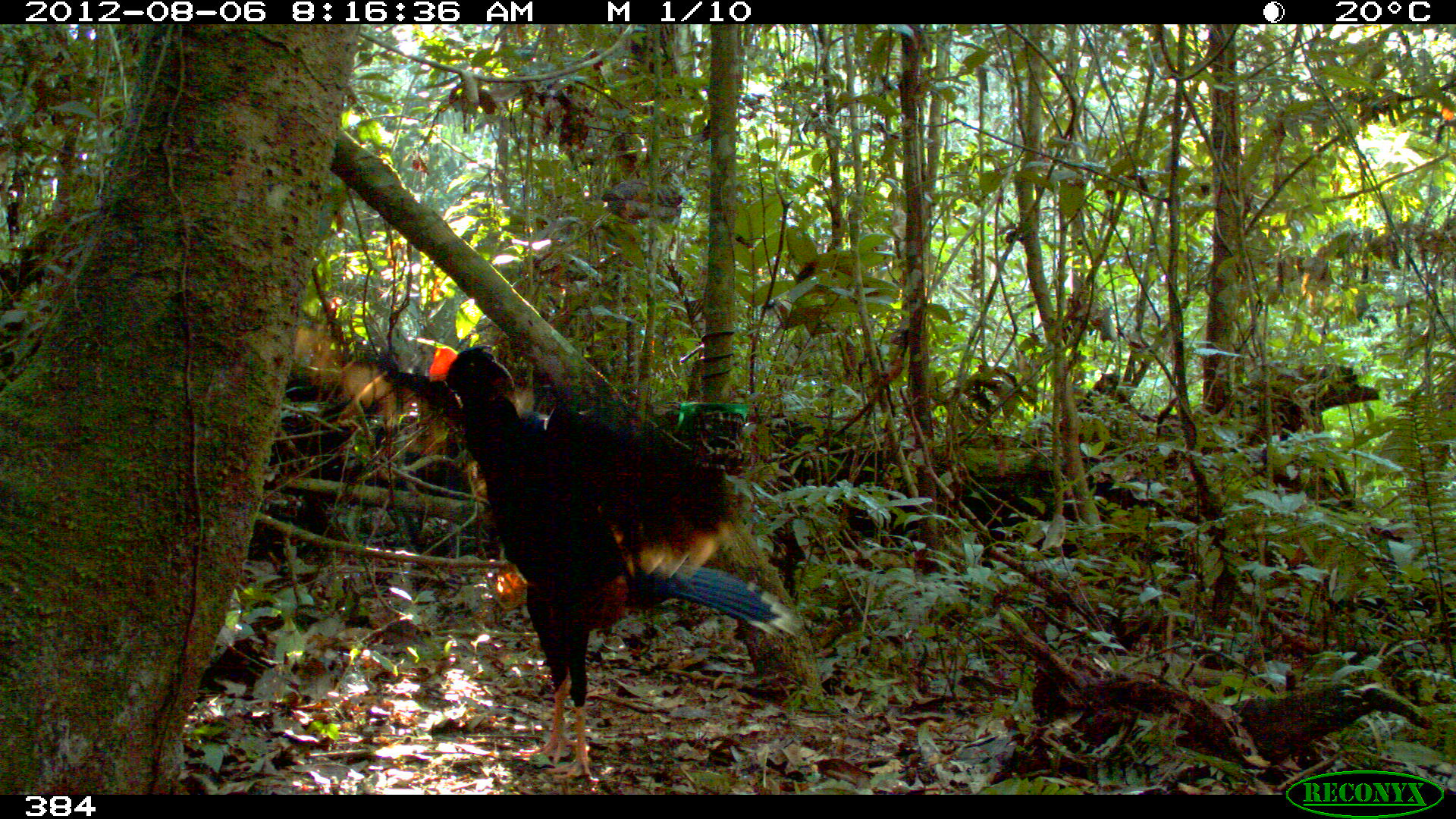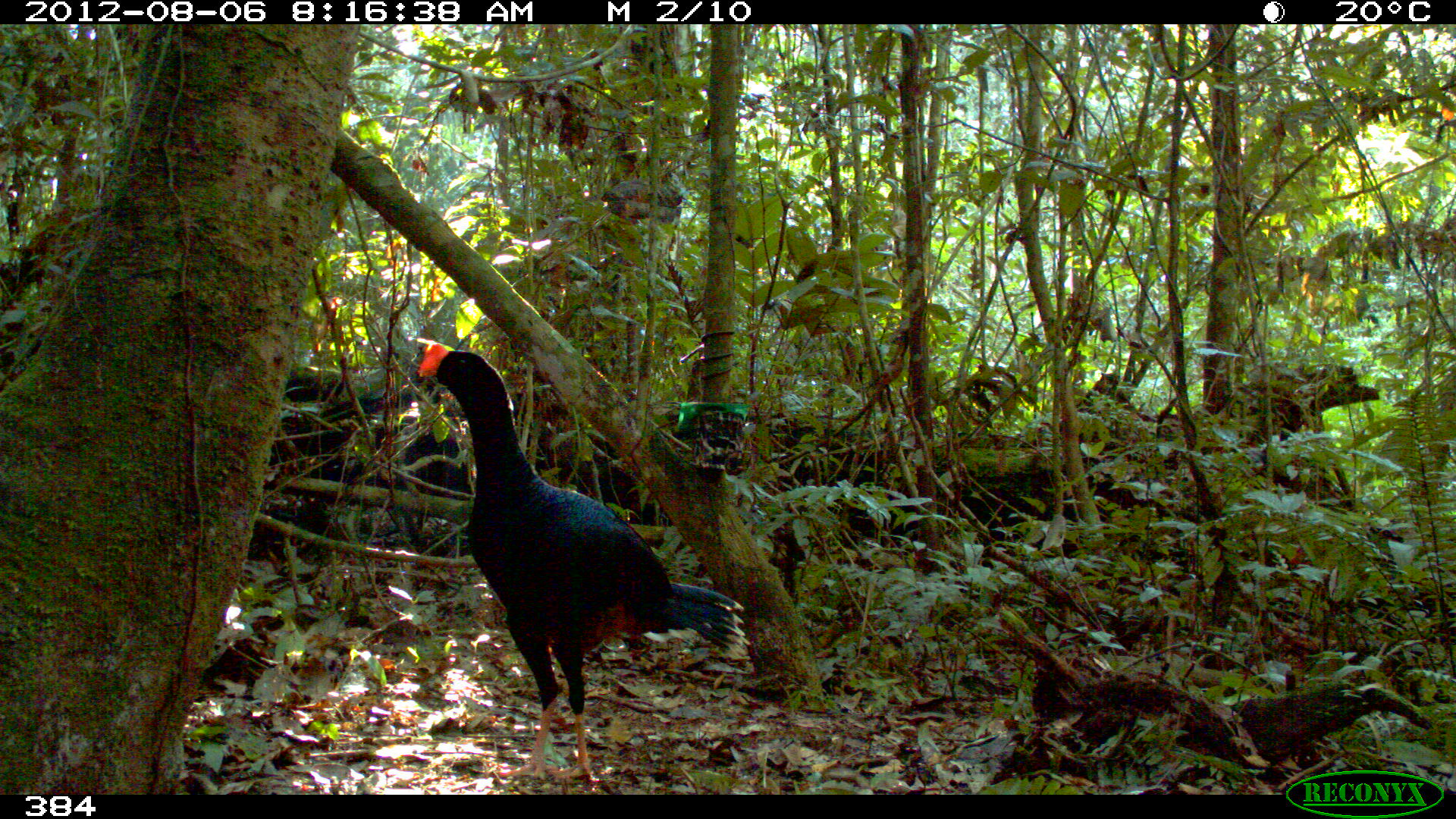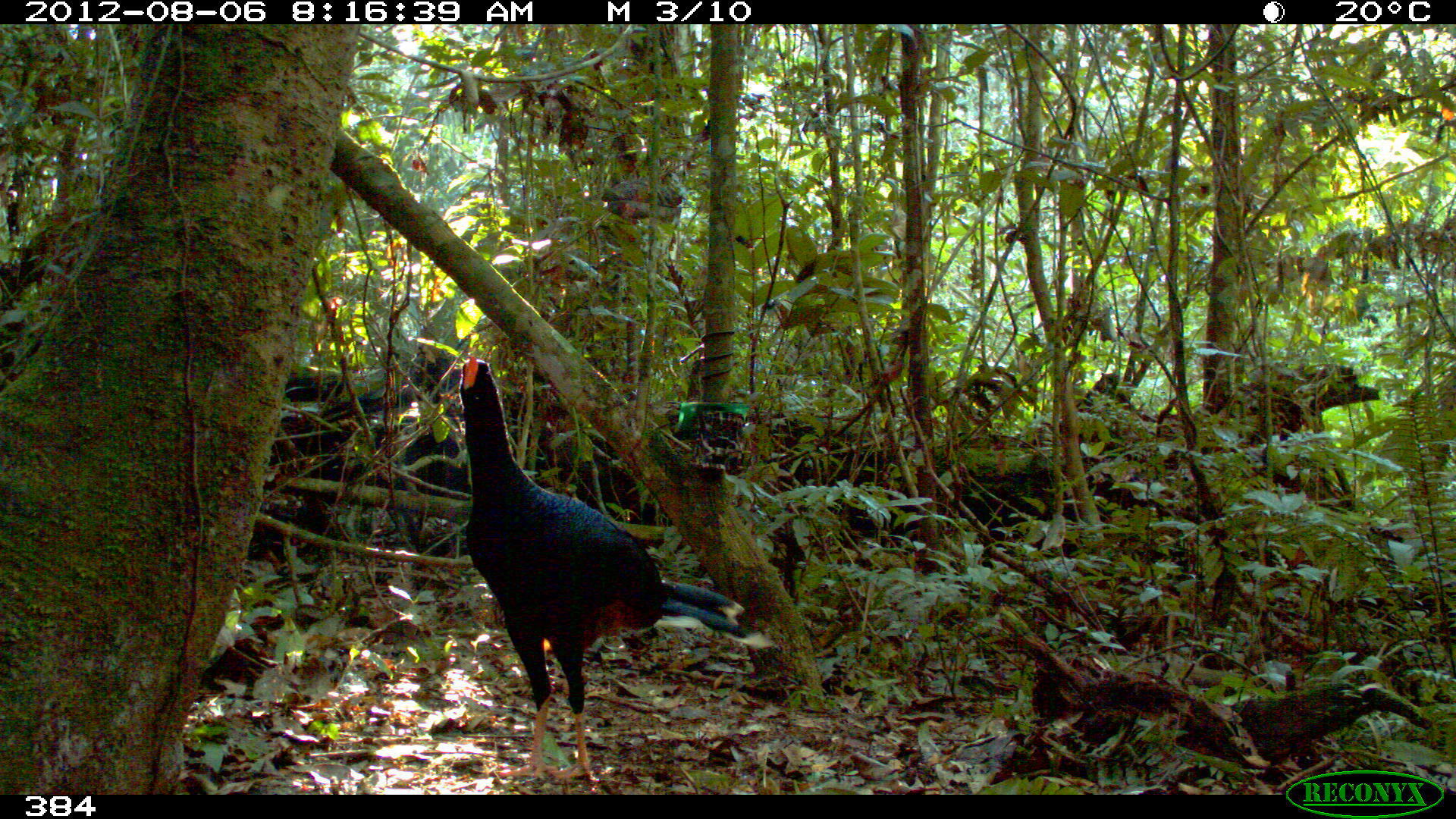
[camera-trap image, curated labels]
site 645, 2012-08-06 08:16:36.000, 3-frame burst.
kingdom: Animalia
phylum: Chordata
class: Aves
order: Galliformes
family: Cracidae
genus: Mitu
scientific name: Mitu tuberosum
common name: razor-billed curassow